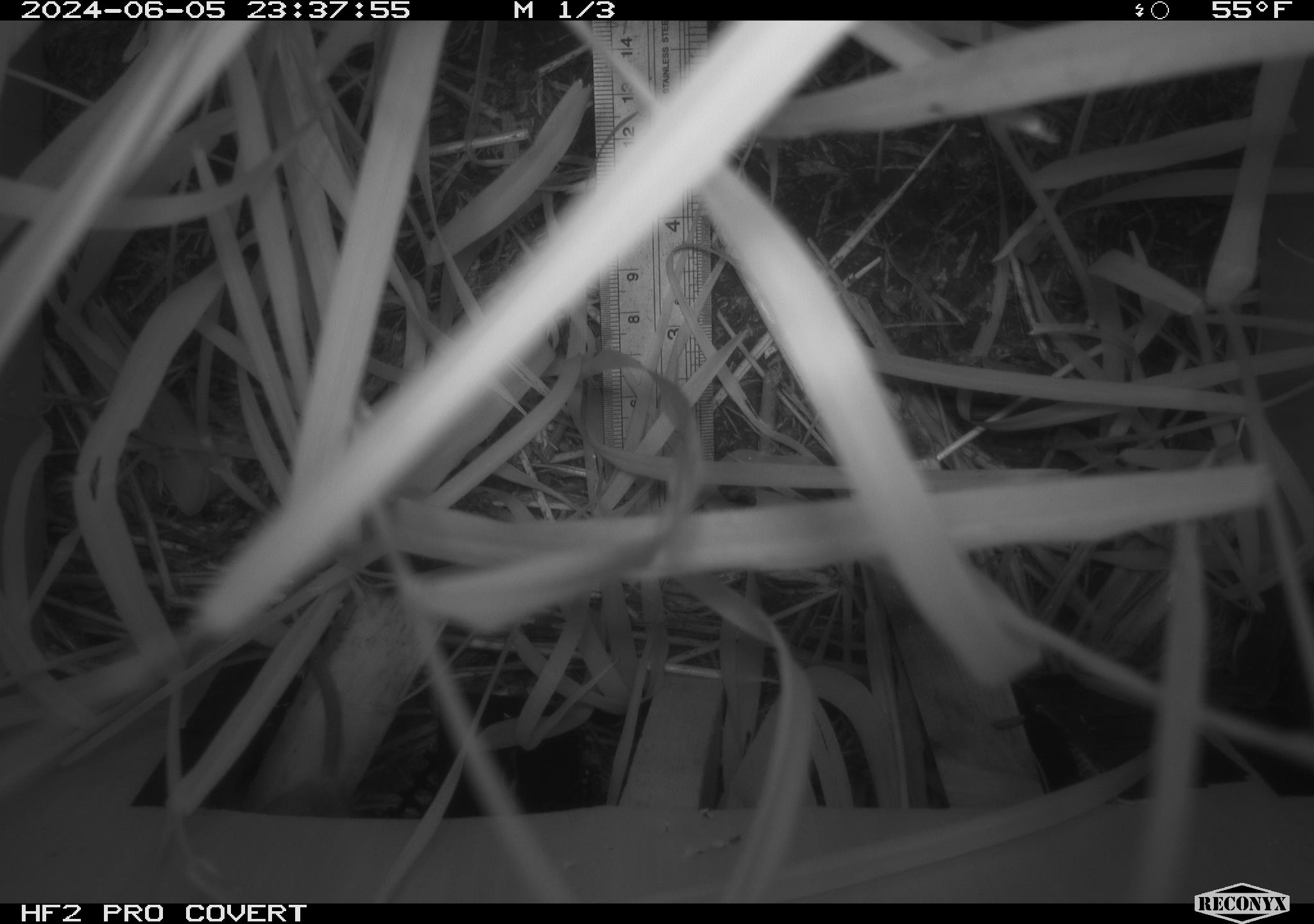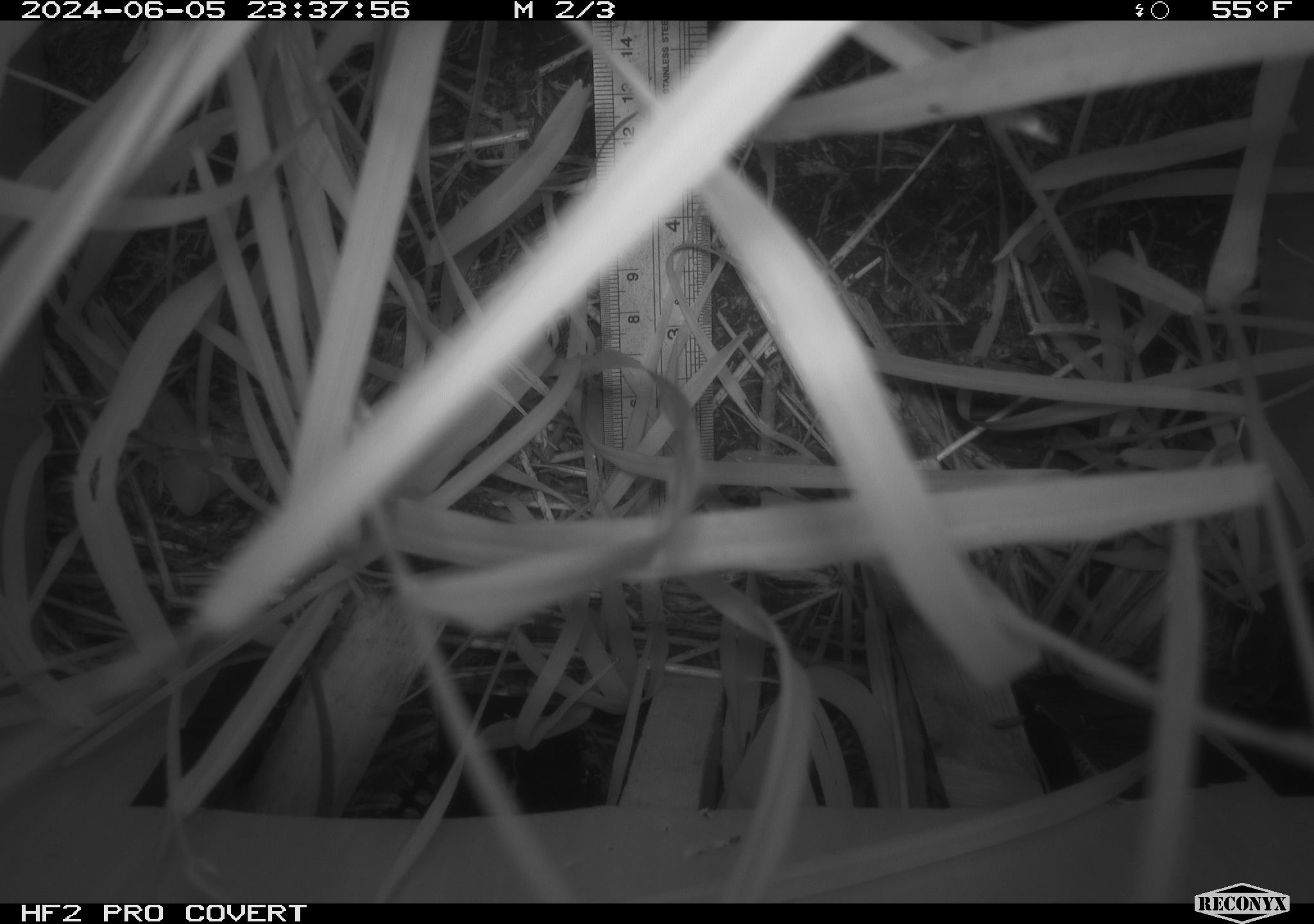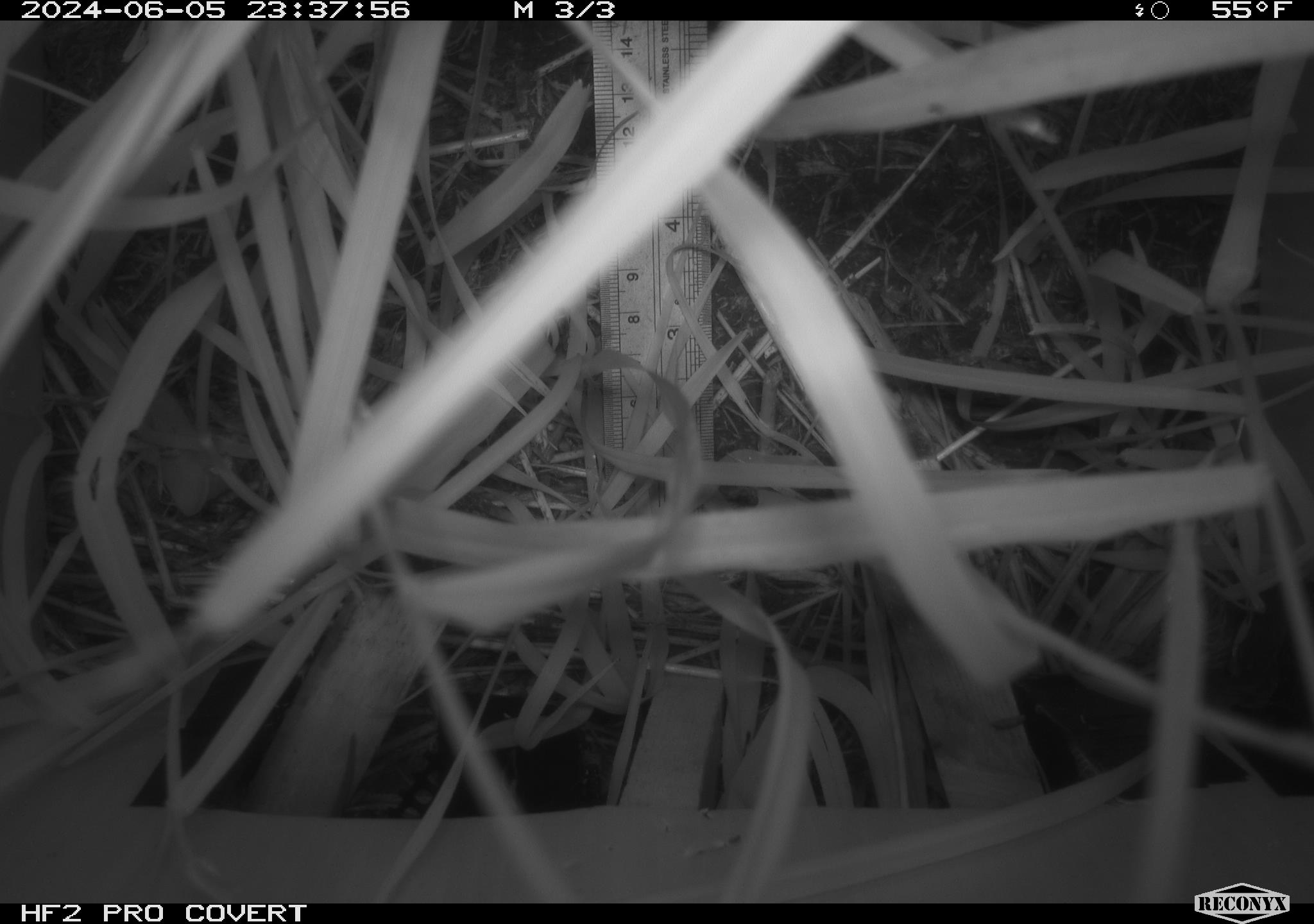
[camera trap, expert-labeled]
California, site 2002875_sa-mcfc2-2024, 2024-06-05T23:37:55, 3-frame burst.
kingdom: Animalia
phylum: Chordata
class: Mammalia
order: Rodentia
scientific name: Rodentia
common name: rodent